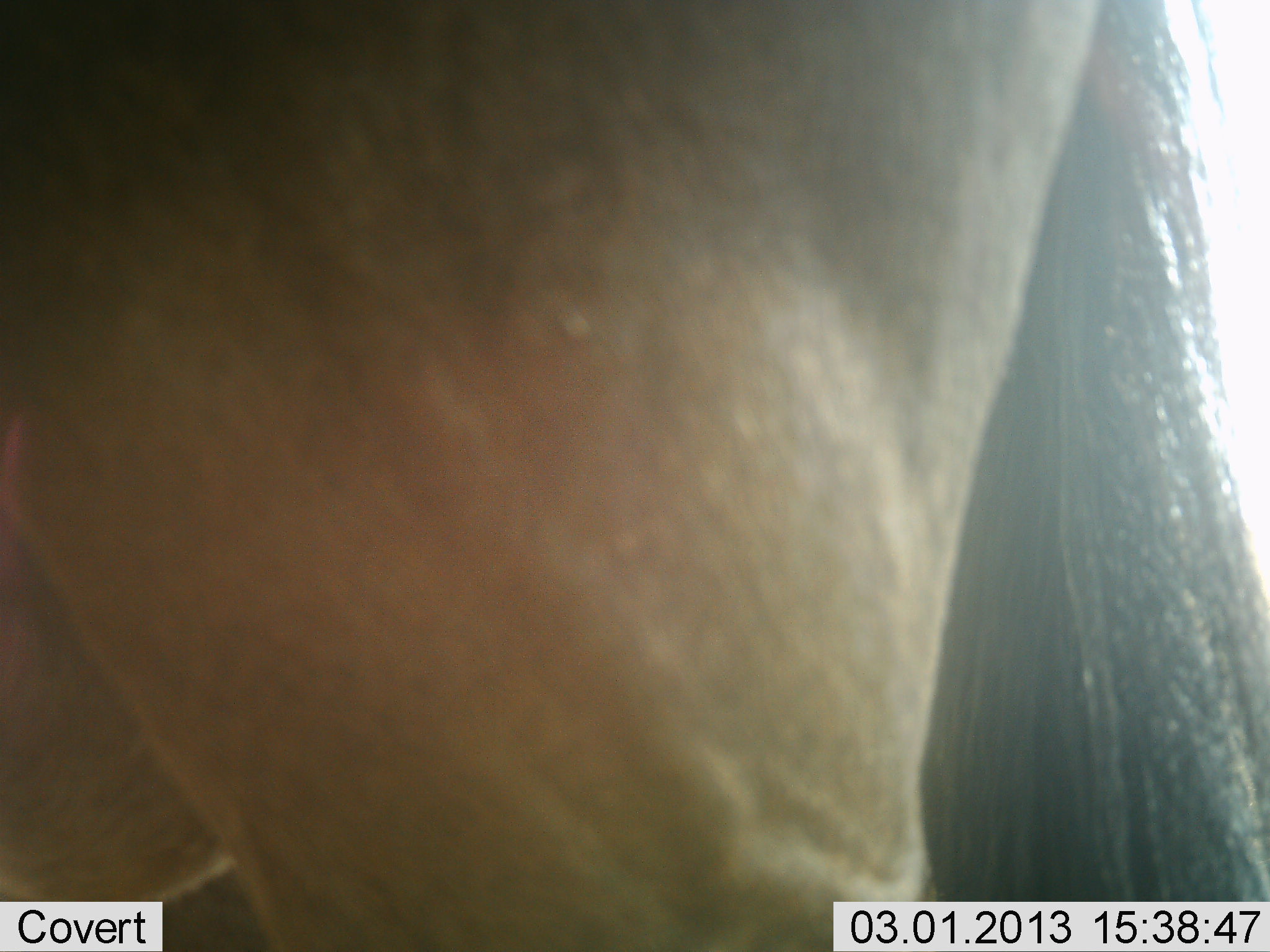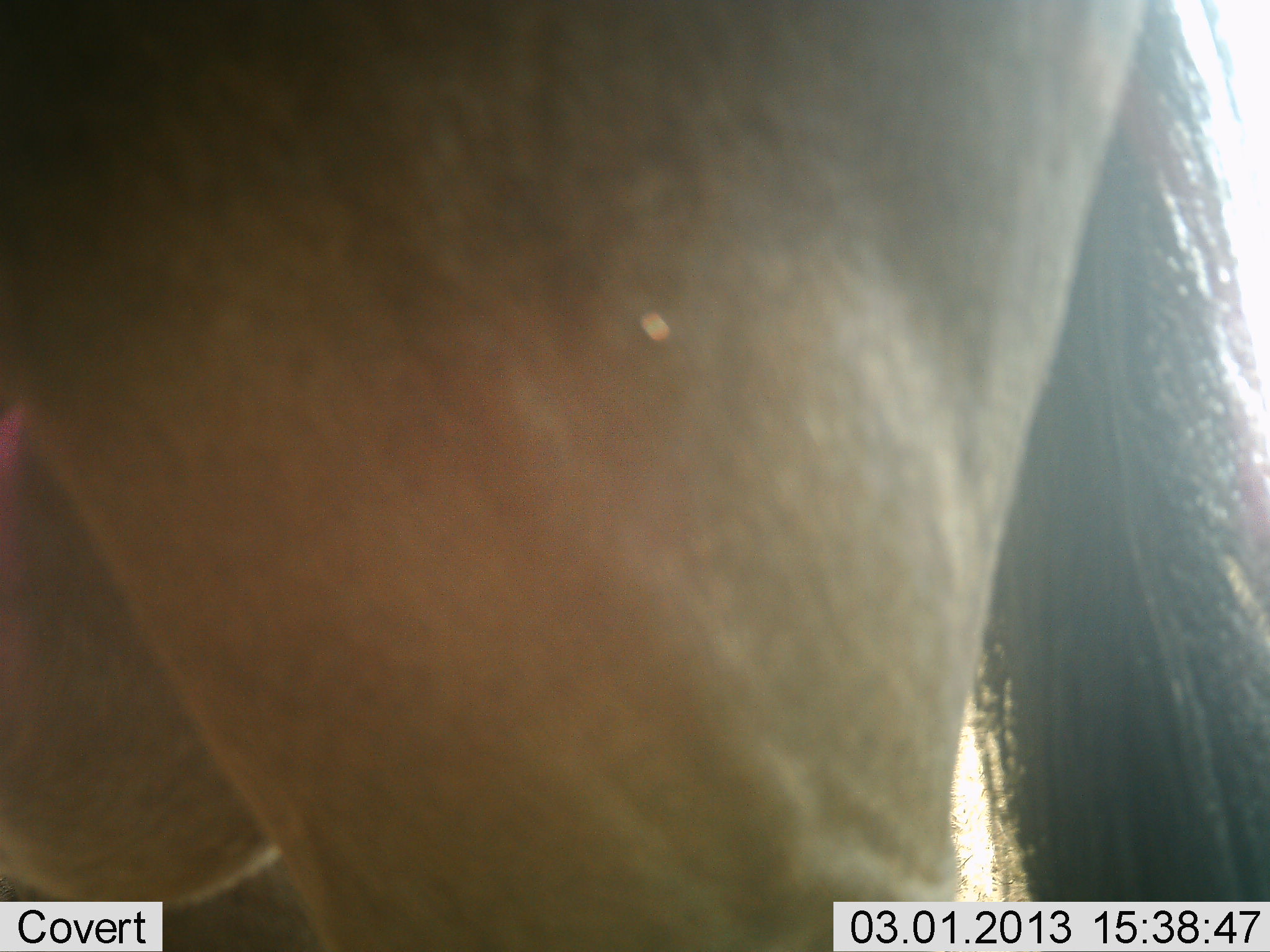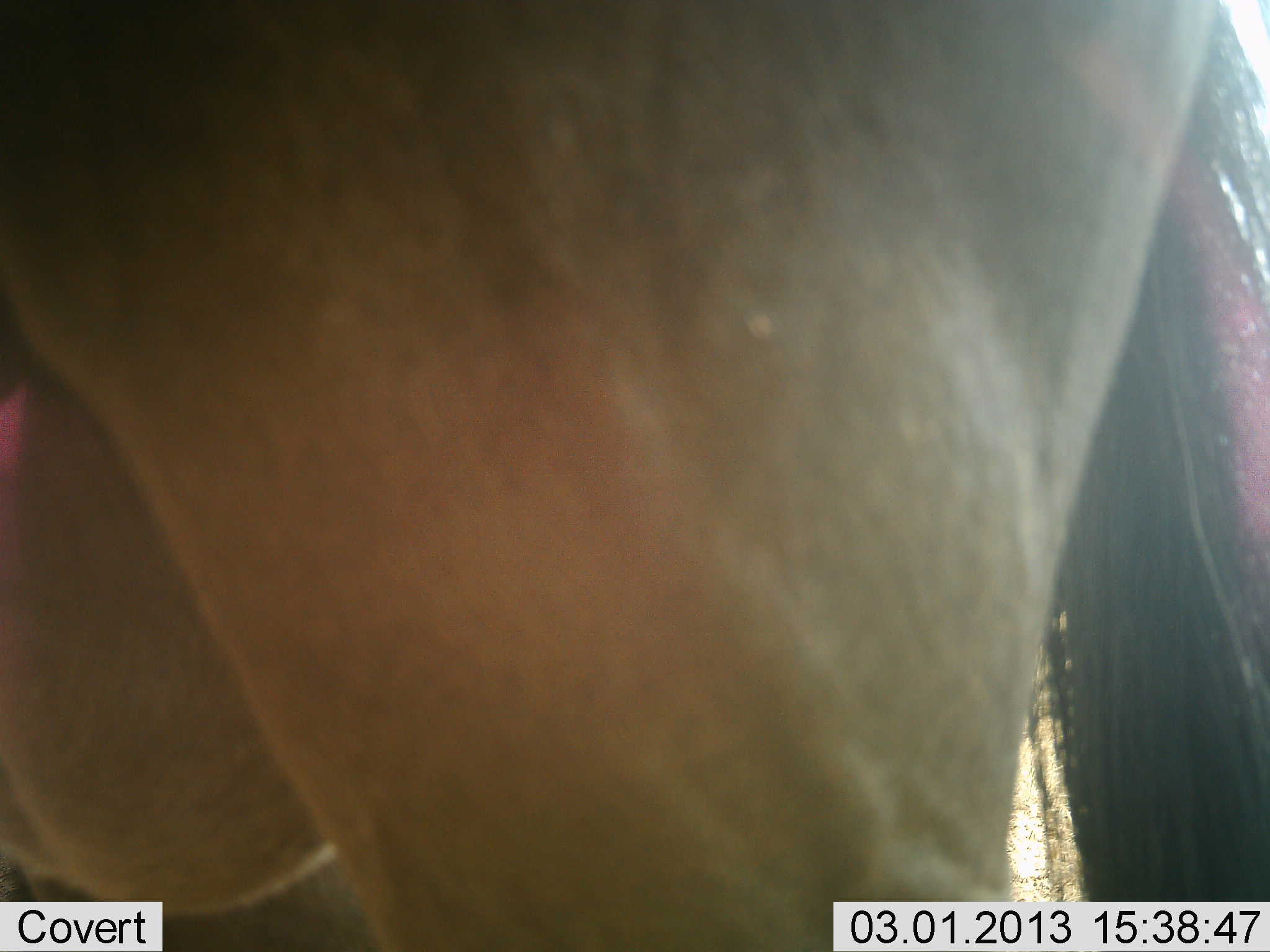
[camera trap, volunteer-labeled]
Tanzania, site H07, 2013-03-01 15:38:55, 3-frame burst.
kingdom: Animalia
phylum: Chordata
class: Mammalia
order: Artiodactyla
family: Bovidae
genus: Connochaetes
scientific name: Connochaetes taurinus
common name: blue wildebeest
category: wildebeest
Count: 1.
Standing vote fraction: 89%.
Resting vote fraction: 0%.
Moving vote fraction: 11%.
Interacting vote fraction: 0%.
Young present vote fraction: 0%.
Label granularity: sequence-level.